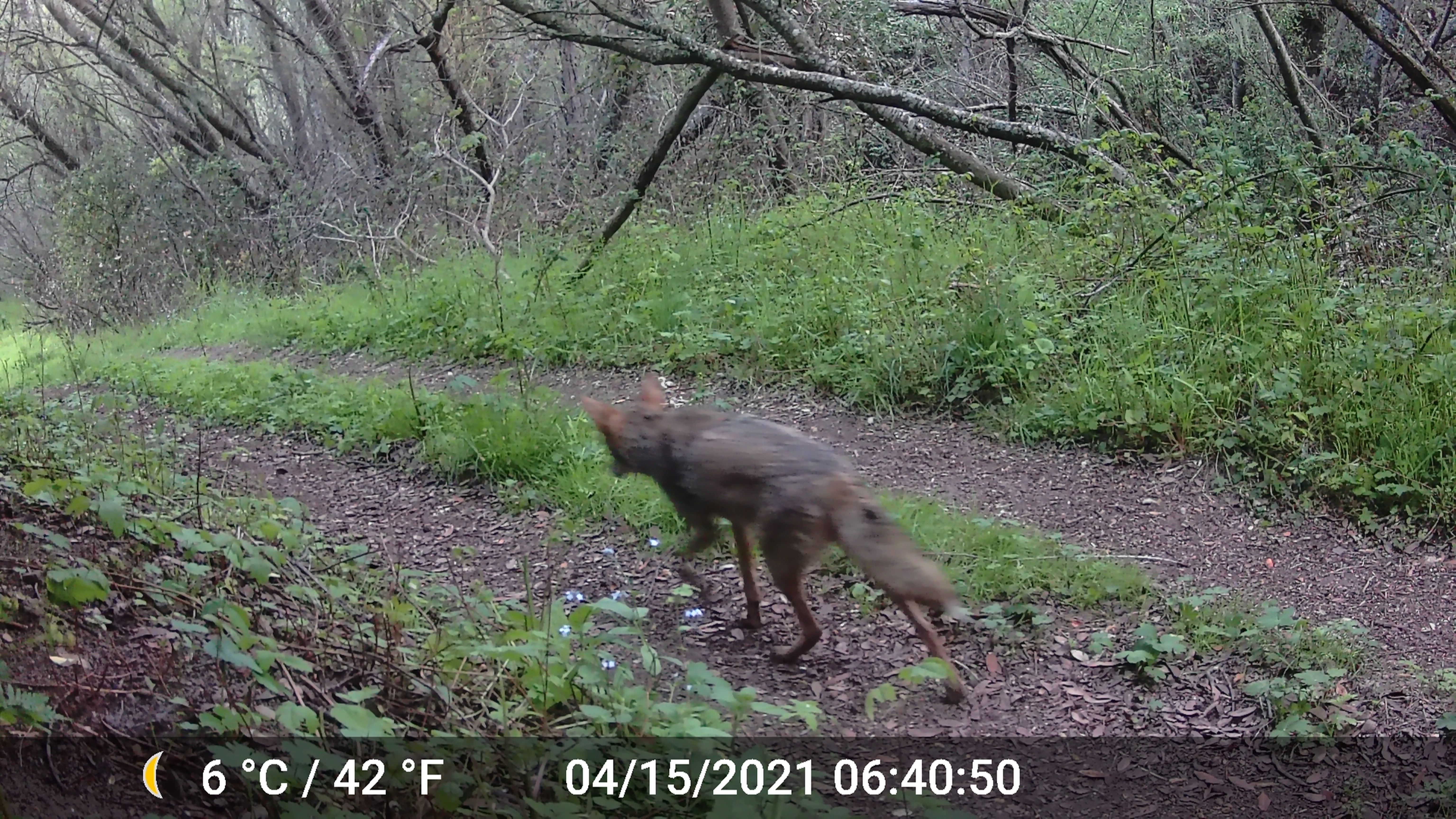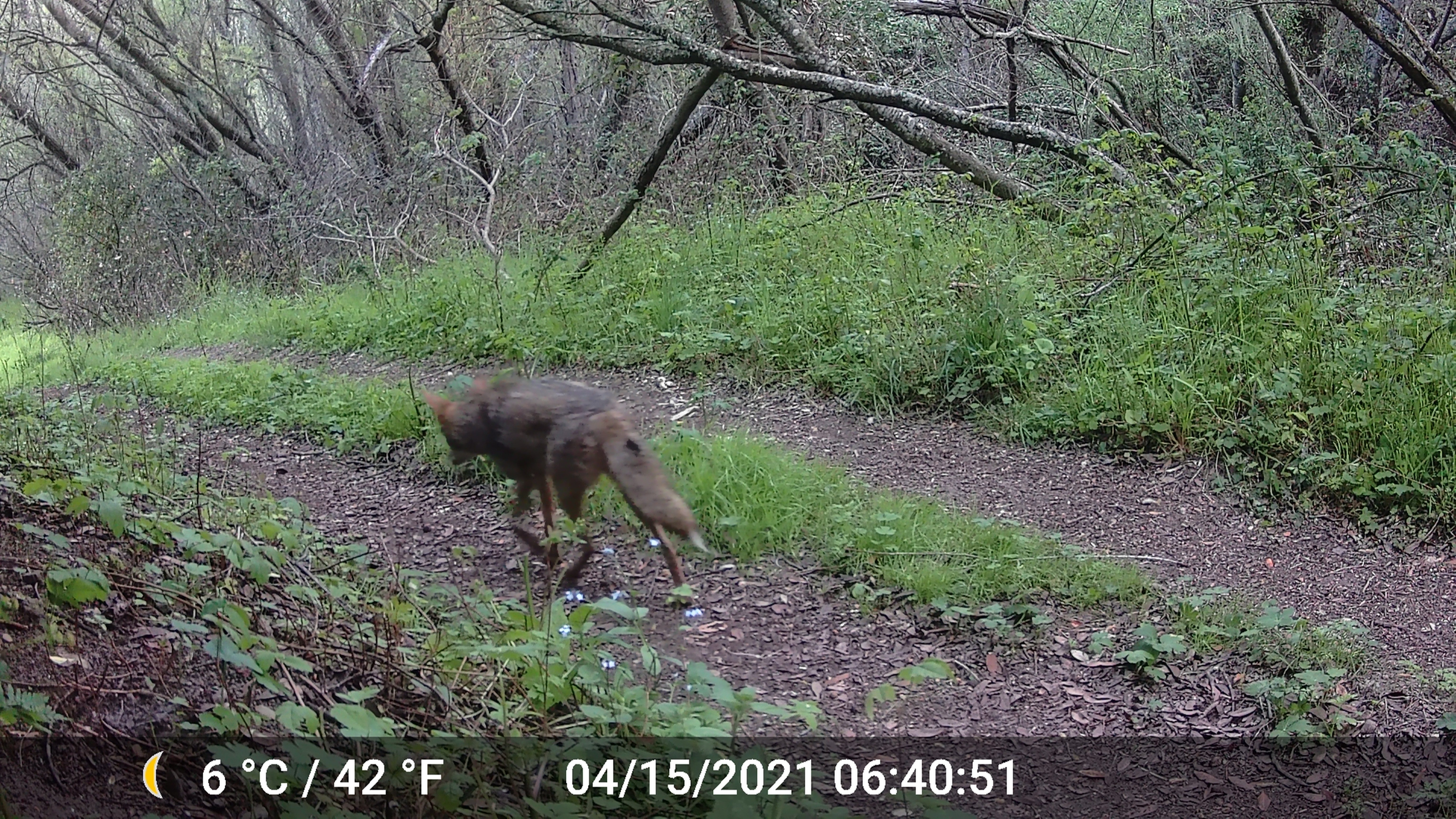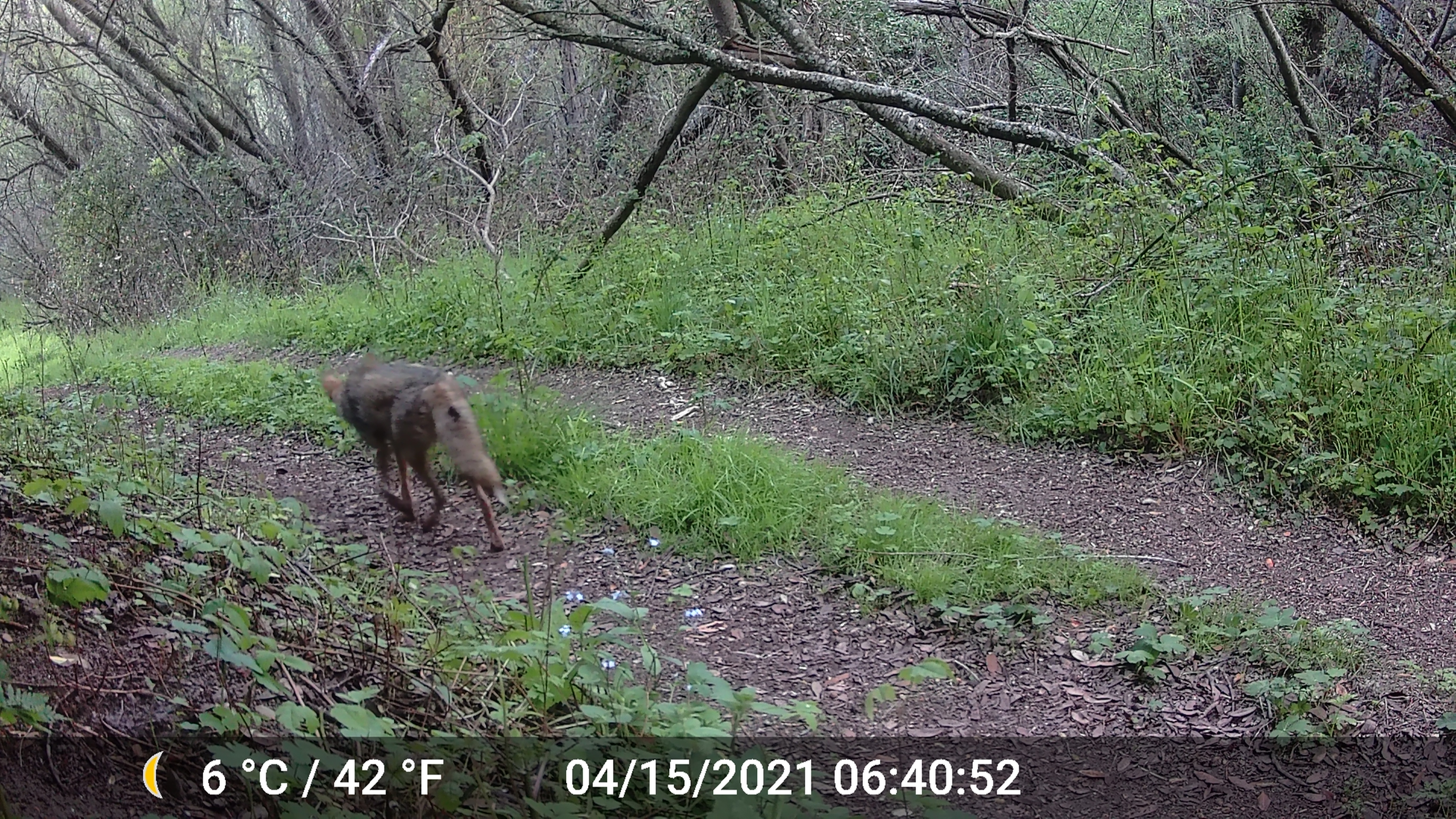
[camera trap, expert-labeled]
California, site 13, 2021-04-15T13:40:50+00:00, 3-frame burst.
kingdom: Animalia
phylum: Chordata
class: Mammalia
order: Carnivora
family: Canidae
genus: Canis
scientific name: Canis latrans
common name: coyote